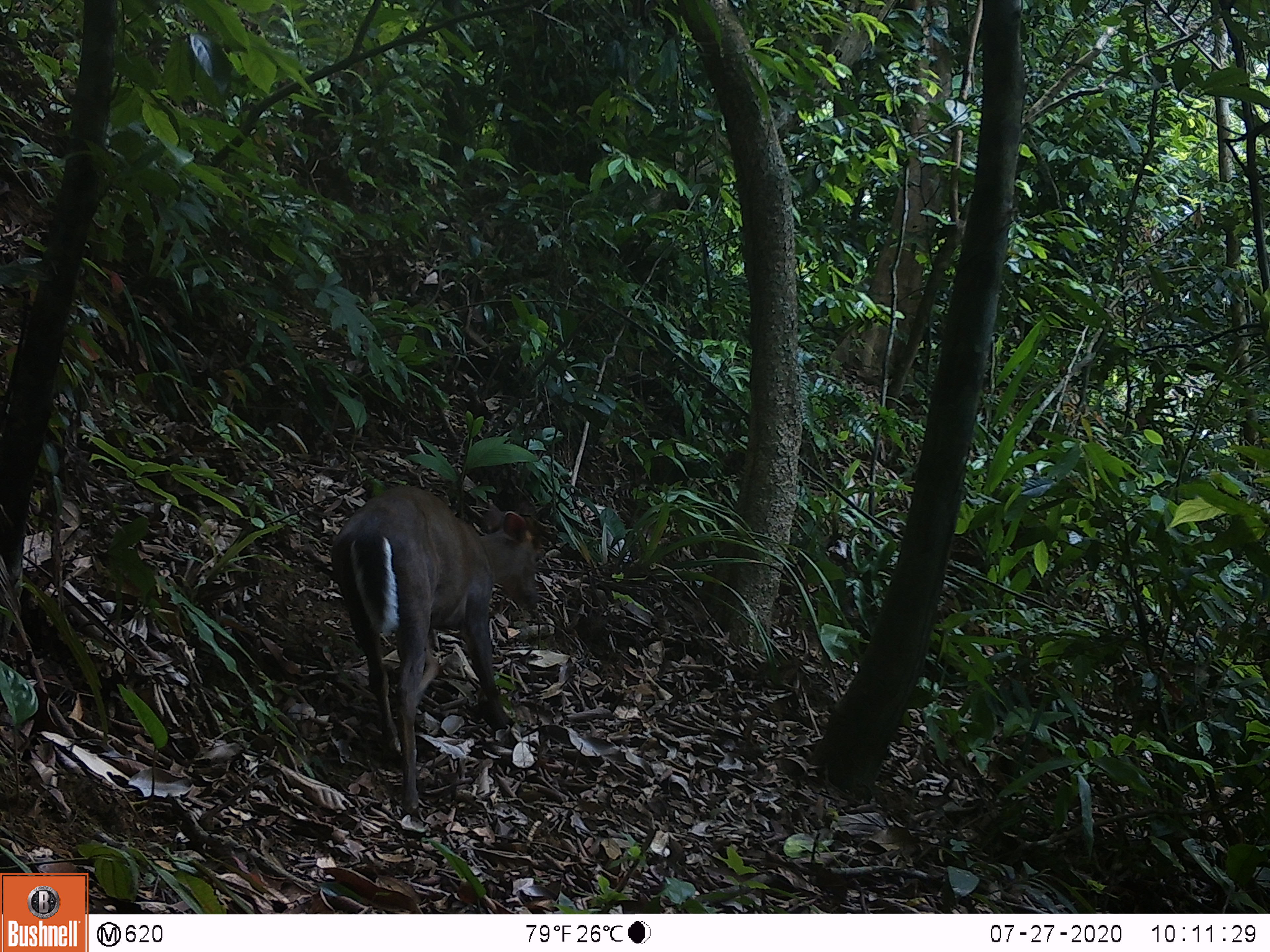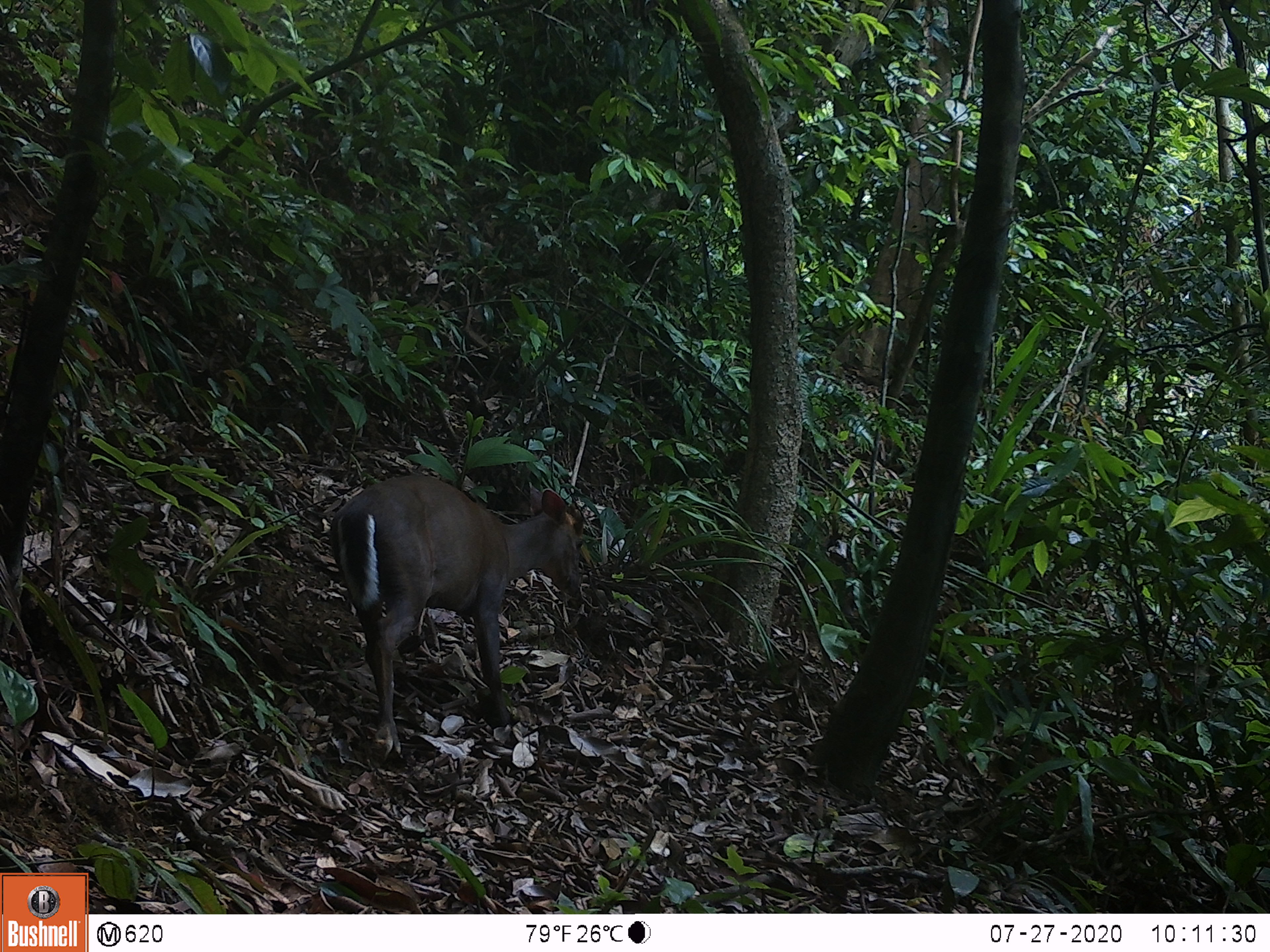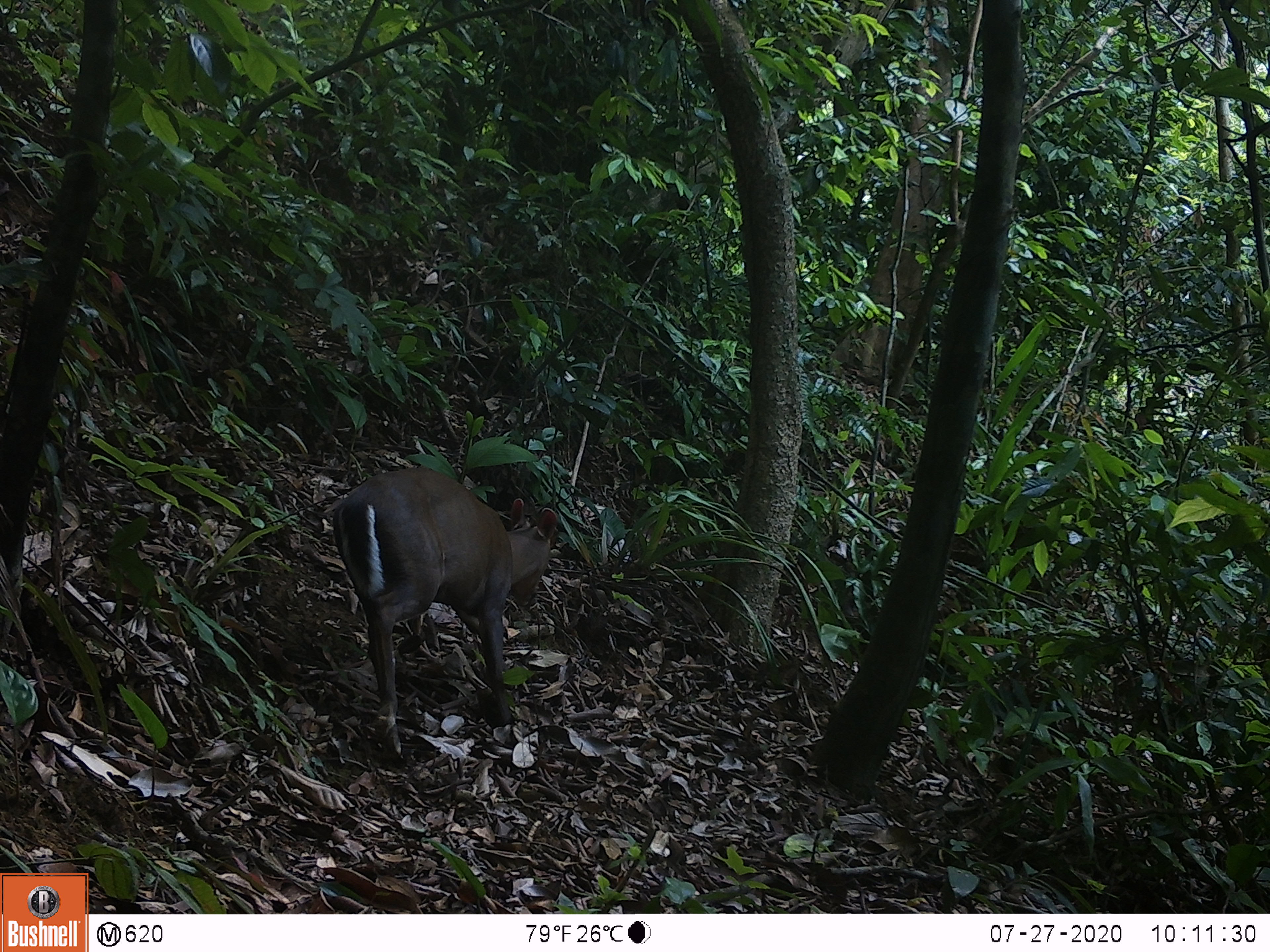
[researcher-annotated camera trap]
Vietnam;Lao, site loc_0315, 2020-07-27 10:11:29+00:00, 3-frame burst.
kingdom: Animalia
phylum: Chordata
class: Mammalia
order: Artiodactyla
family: Cervidae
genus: Muntiacus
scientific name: Muntiacus rooseveltorum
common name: roosevelt's muntjac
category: roosevelts muntjac group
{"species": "roosevelts muntjac group (roosevelt's muntjac) (Muntiacus rooseveltorum)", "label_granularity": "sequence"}